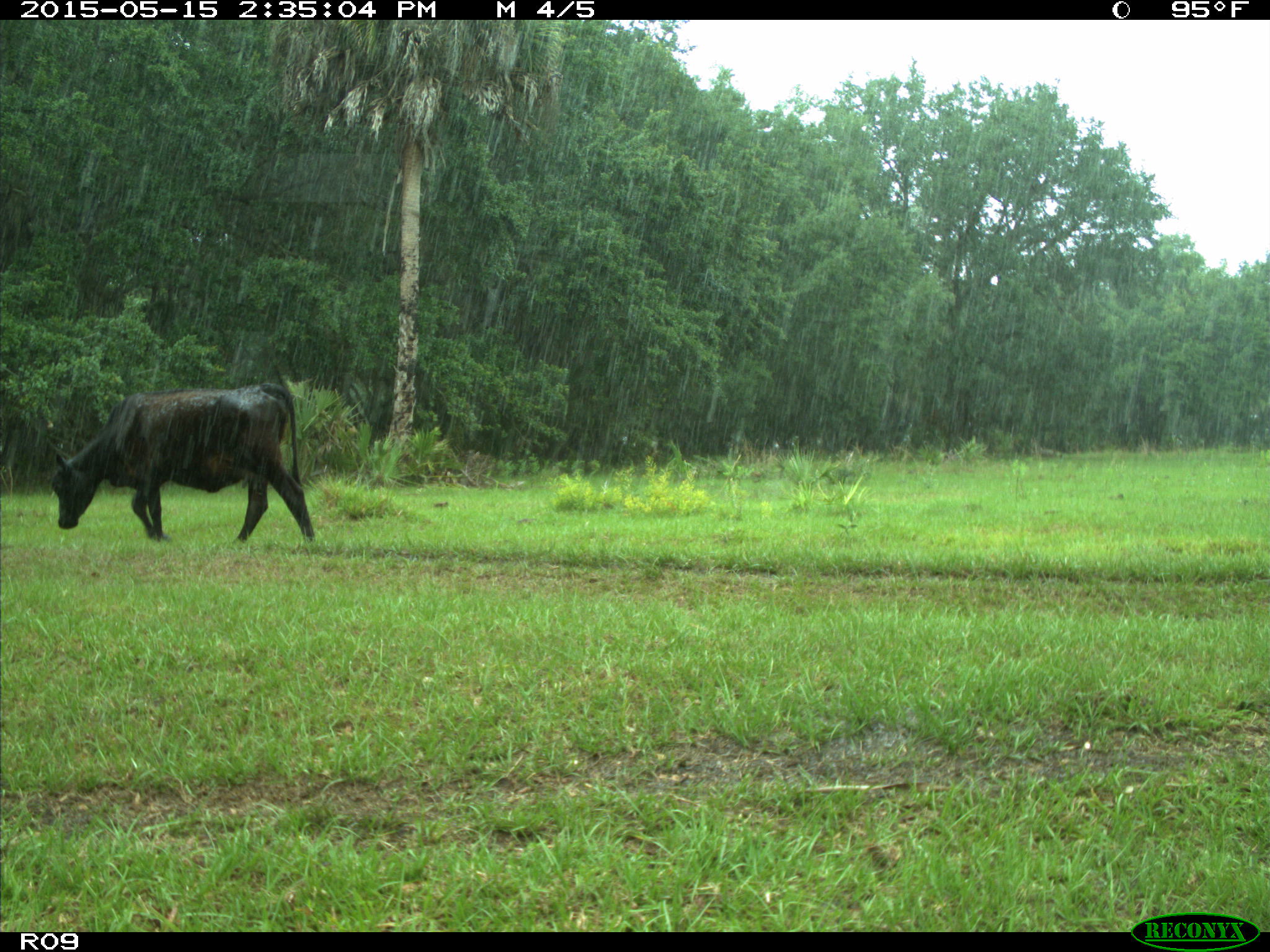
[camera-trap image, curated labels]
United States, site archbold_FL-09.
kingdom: Animalia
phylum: Chordata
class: Mammalia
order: Artiodactyla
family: Bovidae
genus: Bos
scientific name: Bos taurus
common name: domestic cow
Bos taurus (domestic cow).